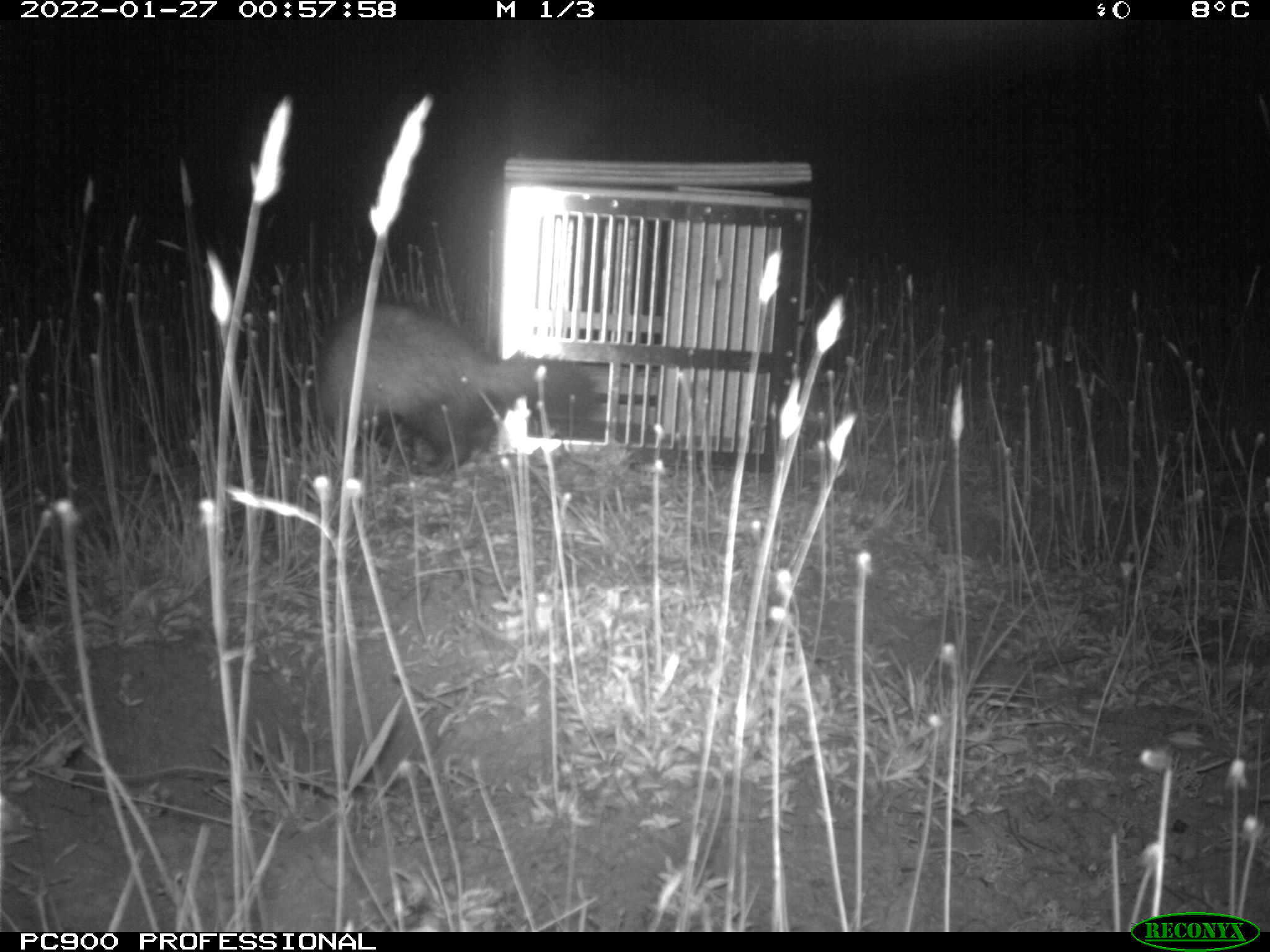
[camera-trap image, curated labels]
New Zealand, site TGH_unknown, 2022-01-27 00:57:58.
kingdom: Animalia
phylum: Chordata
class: Mammalia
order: Carnivora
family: Mustelidae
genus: Mustela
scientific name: Mustela furo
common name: ferret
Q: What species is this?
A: Ferret (Mustela furo).